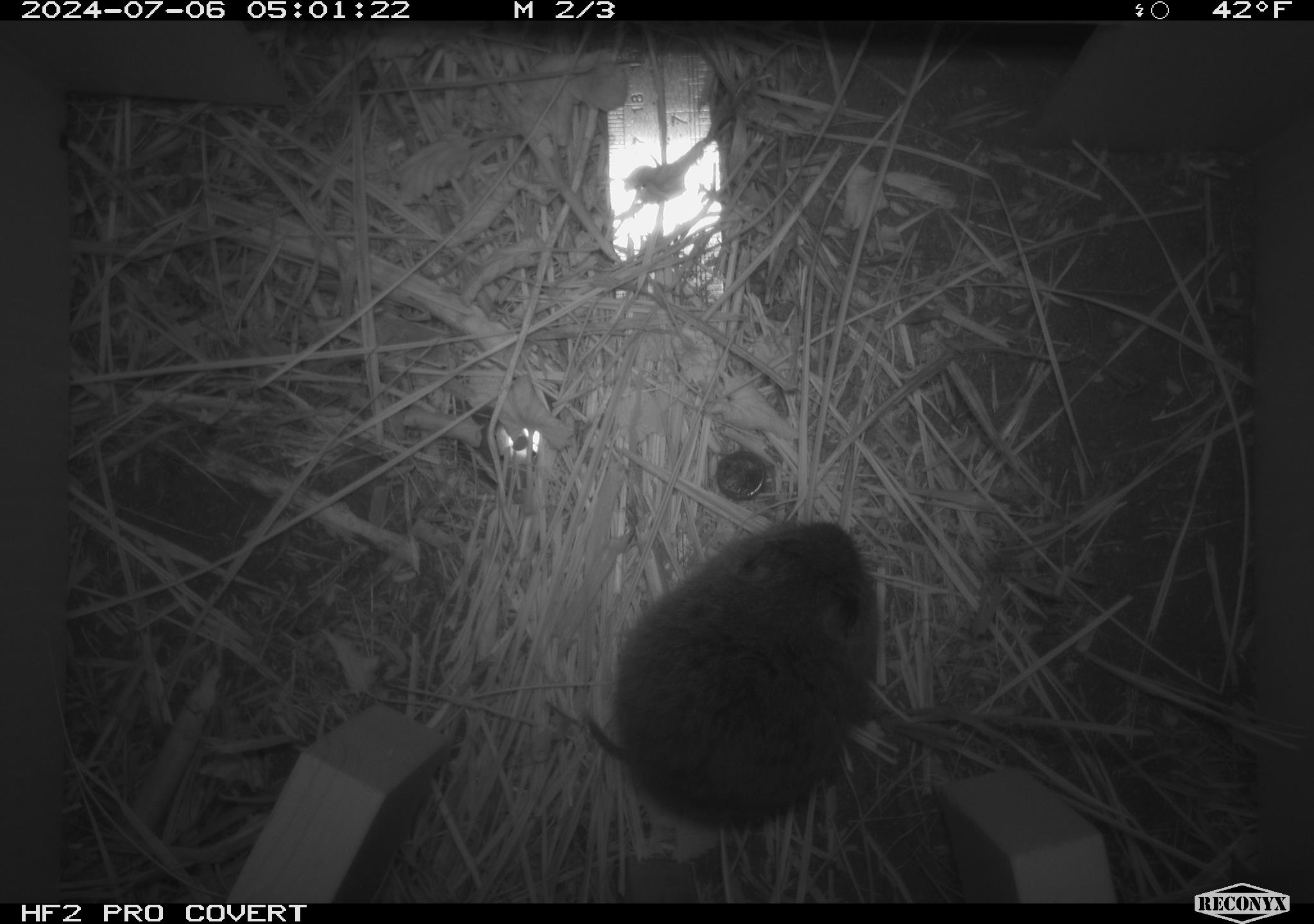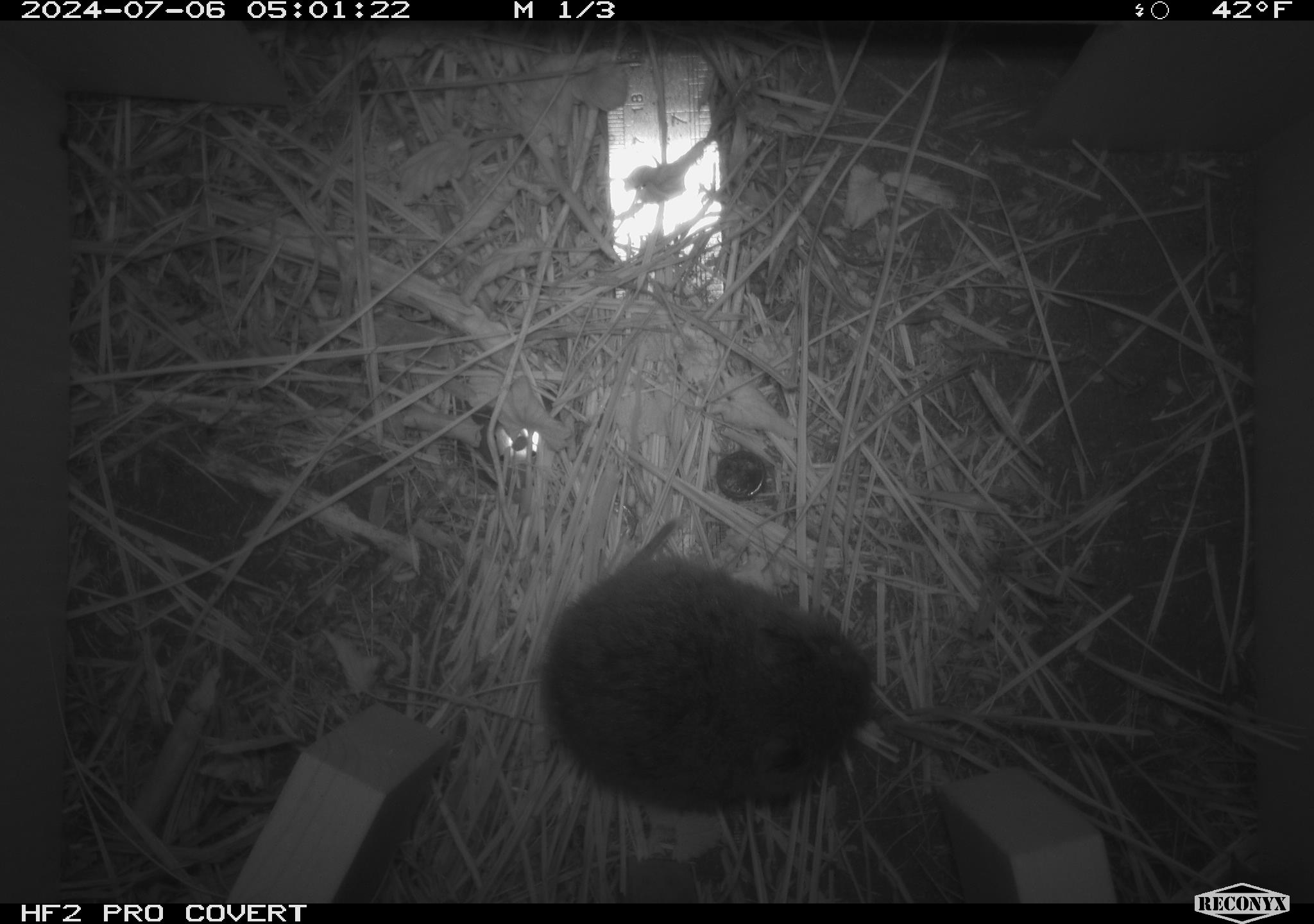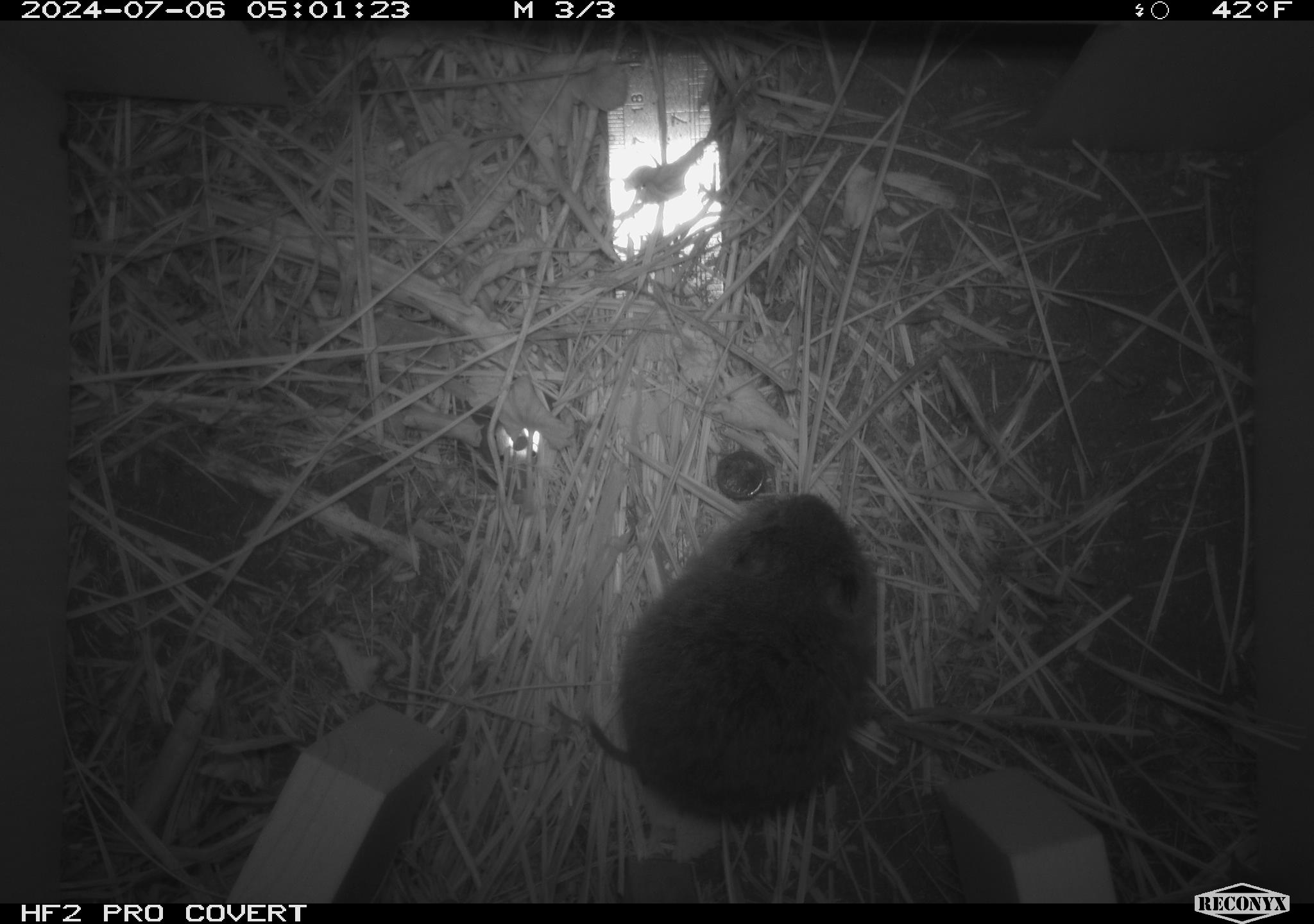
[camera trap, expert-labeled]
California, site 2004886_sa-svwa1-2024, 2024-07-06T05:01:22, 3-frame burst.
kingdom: Animalia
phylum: Chordata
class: Mammalia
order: Rodentia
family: Cricetidae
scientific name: Arvicolinae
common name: voles, lemmings, and muskrats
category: arvicolinae subfamily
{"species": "arvicolinae subfamily (voles, lemmings, and muskrats) (Arvicolinae)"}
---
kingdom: Animalia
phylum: Arthropoda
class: Malacostraca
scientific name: Malacostraca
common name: amphipods, crabs, isopods, krill, lobsters and shrimps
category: malacostracan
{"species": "malacostracan (amphipods, crabs, isopods, krill, lobsters and shrimps) (Malacostraca)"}